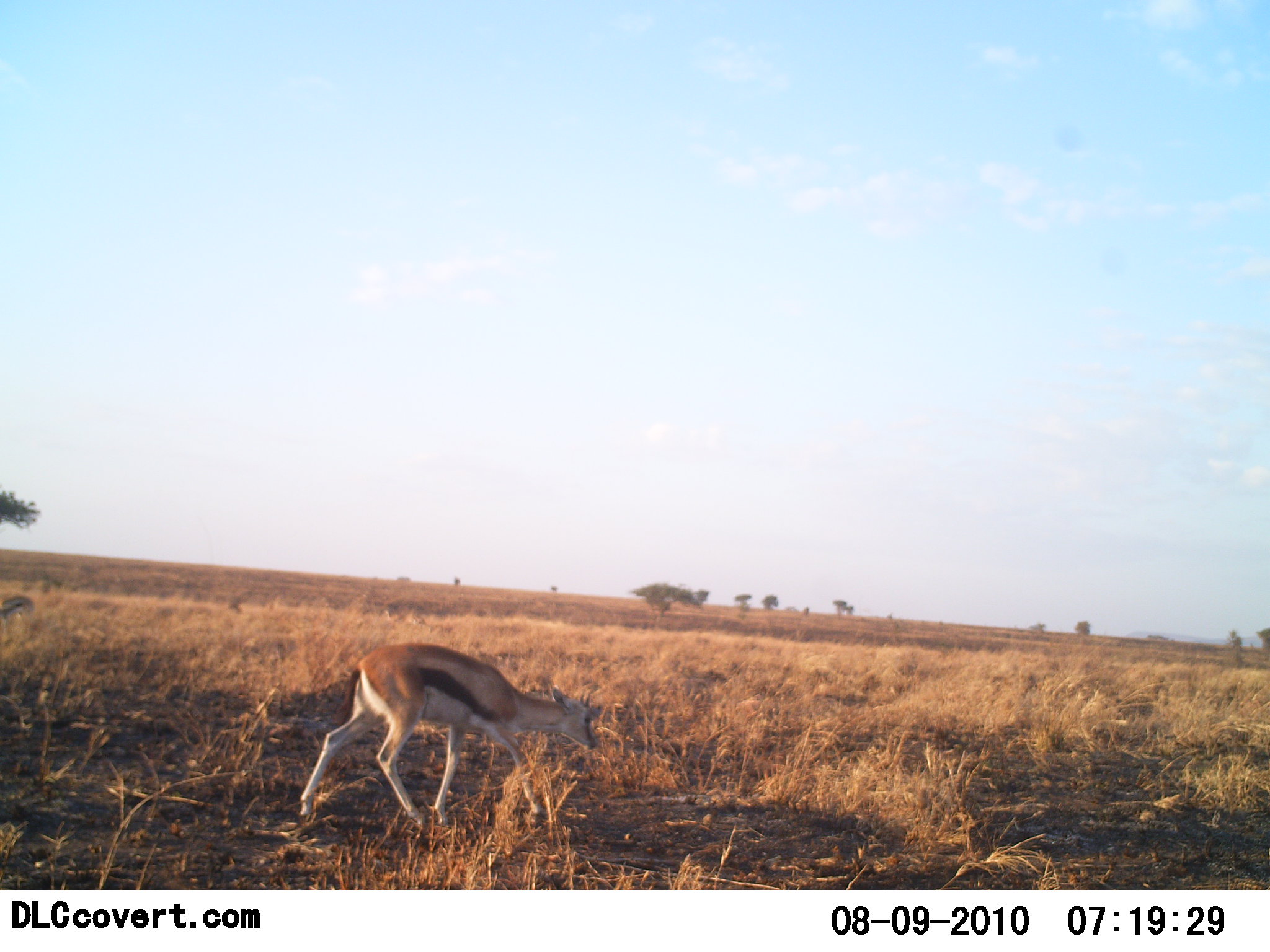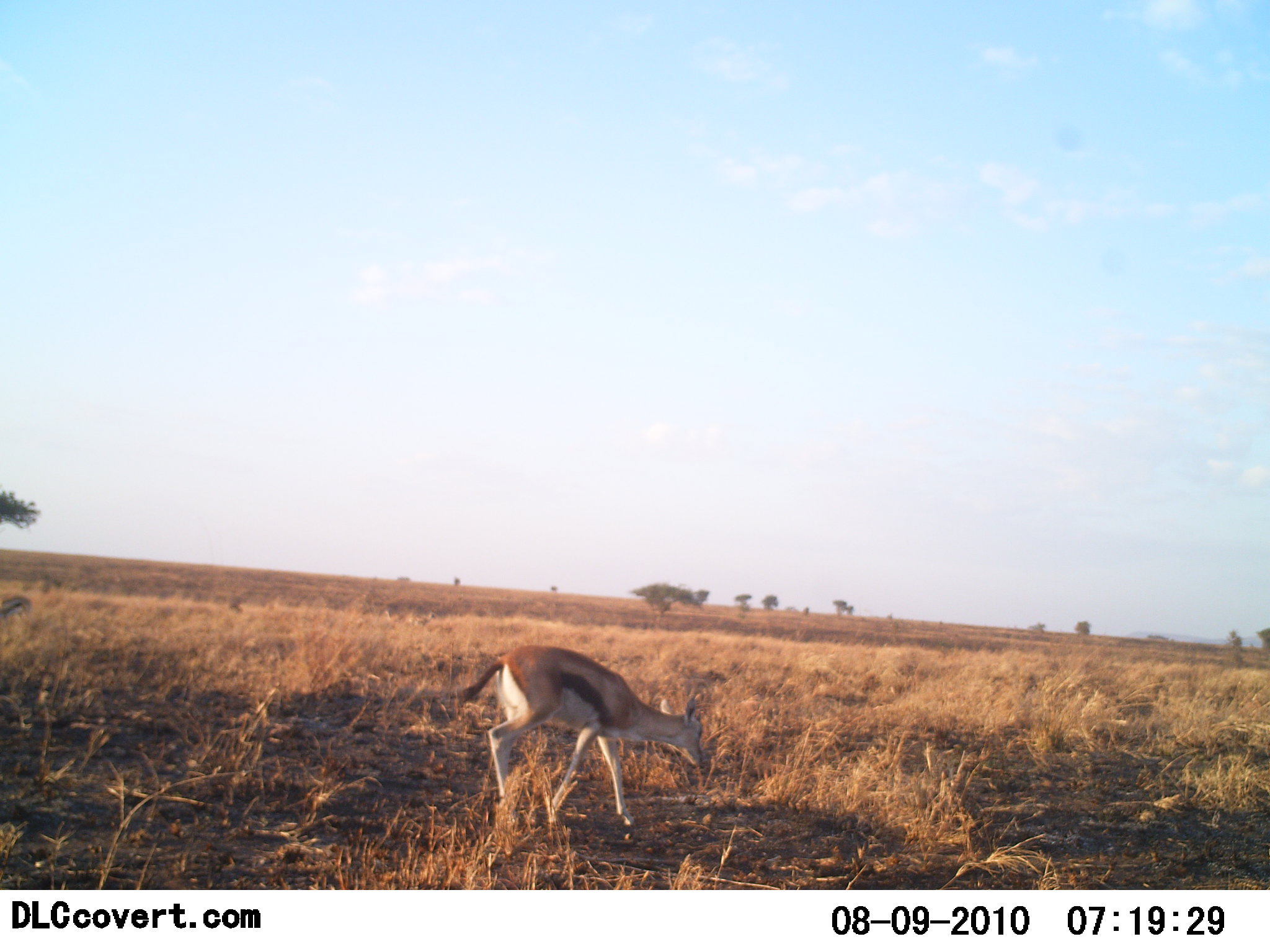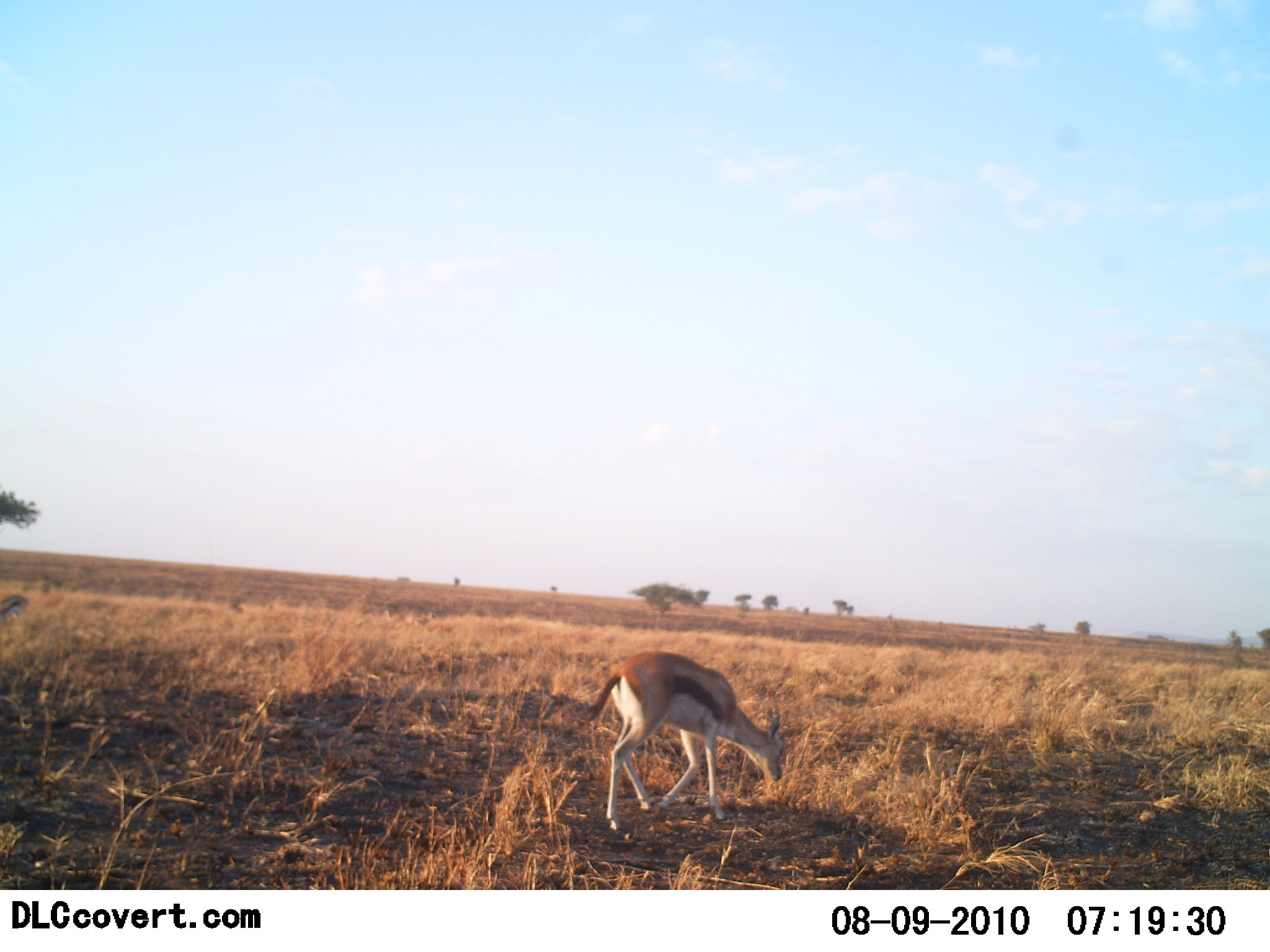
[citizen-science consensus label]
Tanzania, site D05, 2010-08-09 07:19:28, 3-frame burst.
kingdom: Animalia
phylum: Chordata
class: Mammalia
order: Artiodactyla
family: Bovidae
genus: Eudorcas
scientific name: Eudorcas thomsonii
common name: thomson's gazelle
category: gazellethomsons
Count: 1.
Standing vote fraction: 5%.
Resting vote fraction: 0%.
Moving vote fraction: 76%.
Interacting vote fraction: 0%.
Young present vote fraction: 0%.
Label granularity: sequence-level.